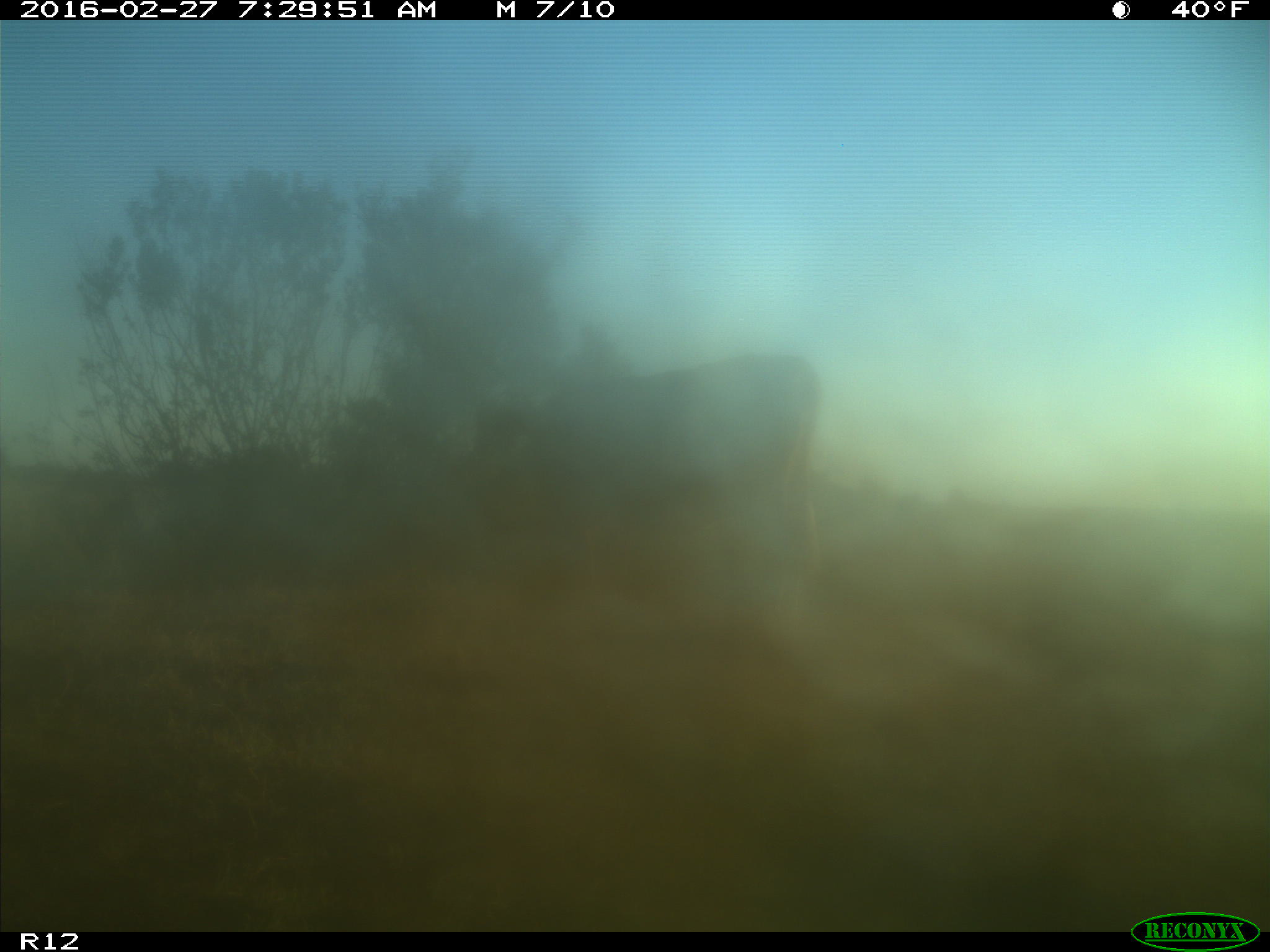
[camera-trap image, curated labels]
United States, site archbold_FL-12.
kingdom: Animalia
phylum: Chordata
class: Mammalia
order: Artiodactyla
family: Bovidae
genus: Bos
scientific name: Bos taurus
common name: domestic cow